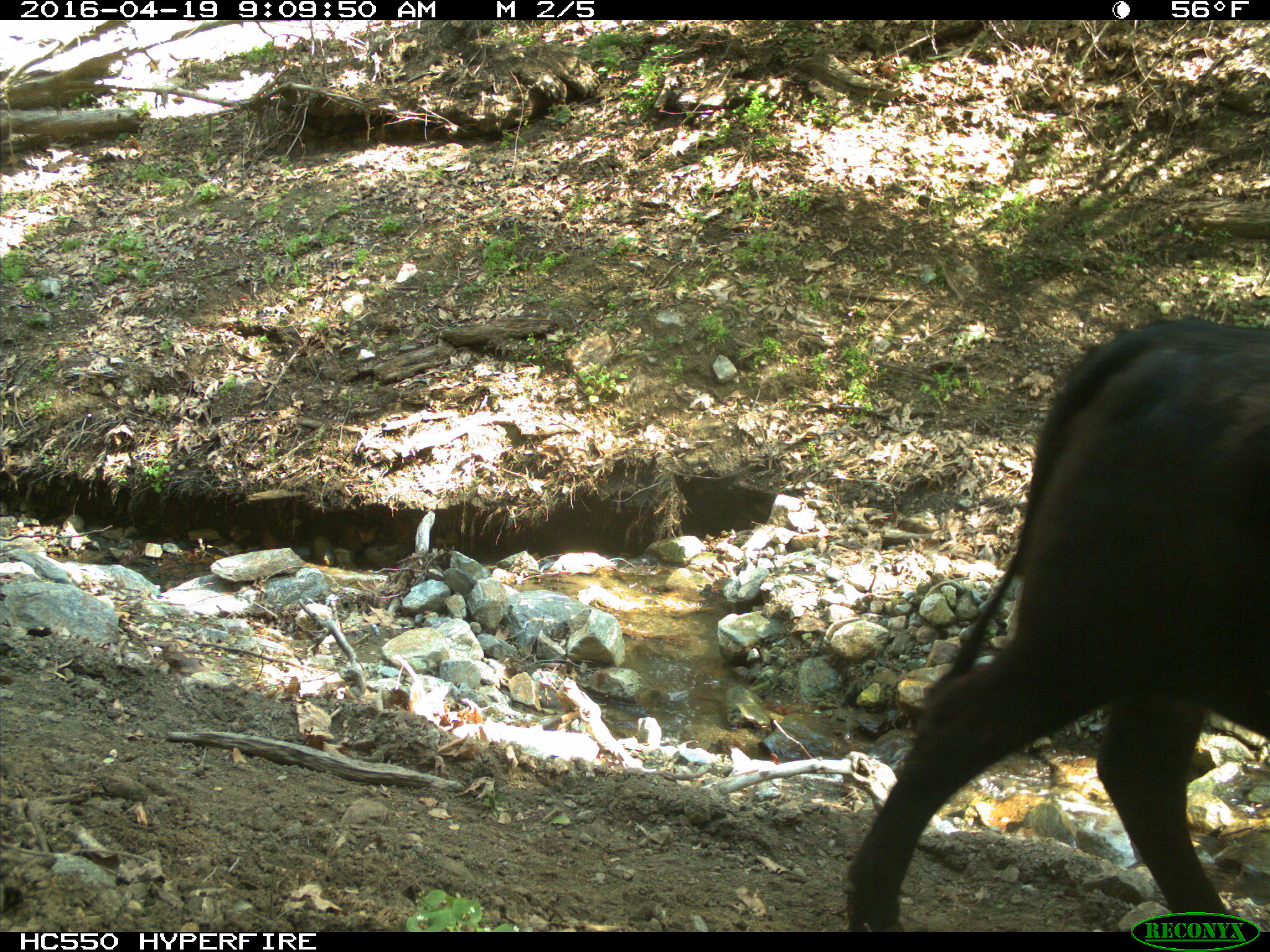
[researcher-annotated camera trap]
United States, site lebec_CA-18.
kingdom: Animalia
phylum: Chordata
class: Mammalia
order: Artiodactyla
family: Bovidae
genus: Bos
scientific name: Bos taurus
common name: domestic cow